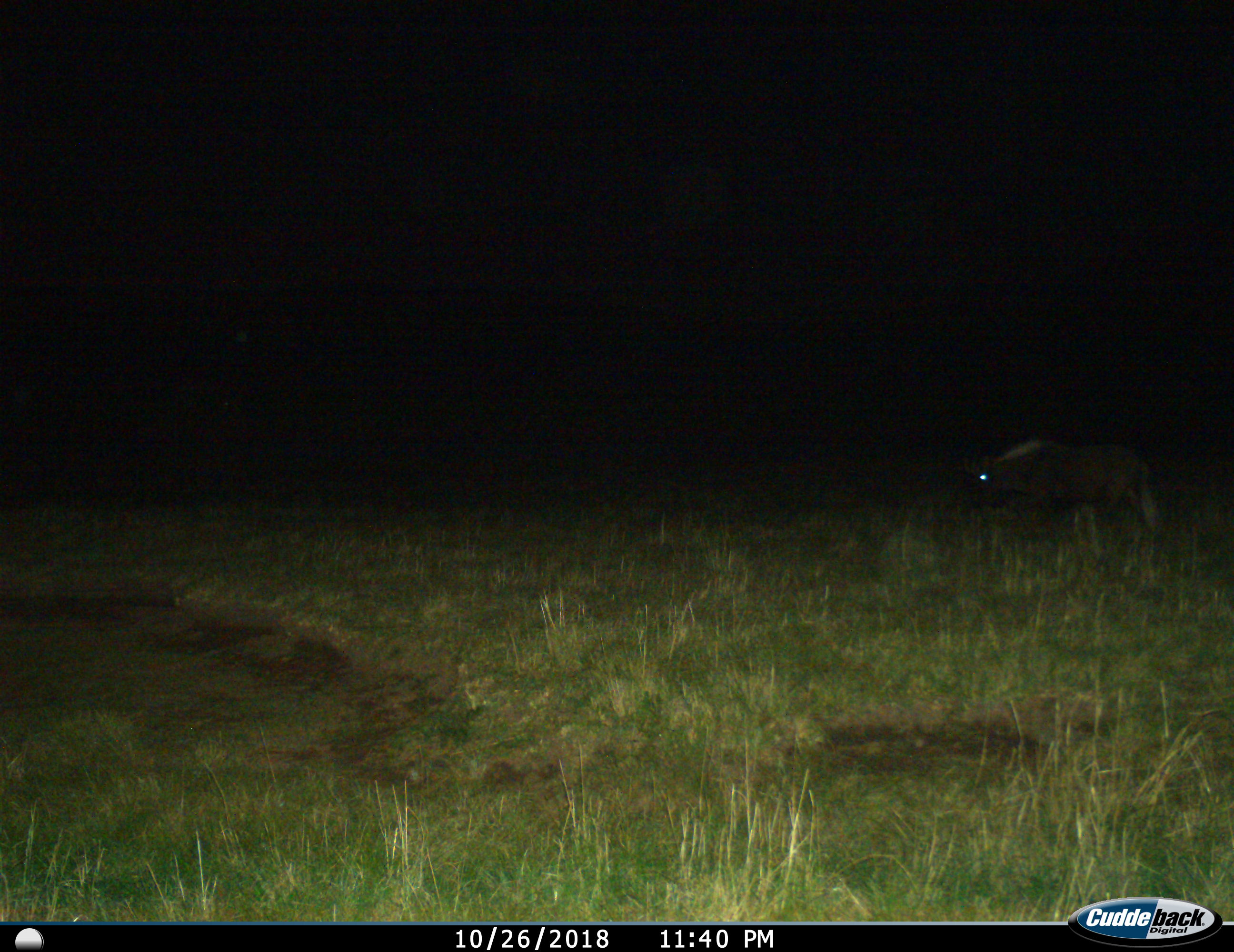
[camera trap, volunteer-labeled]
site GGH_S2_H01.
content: unidentified animal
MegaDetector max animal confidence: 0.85